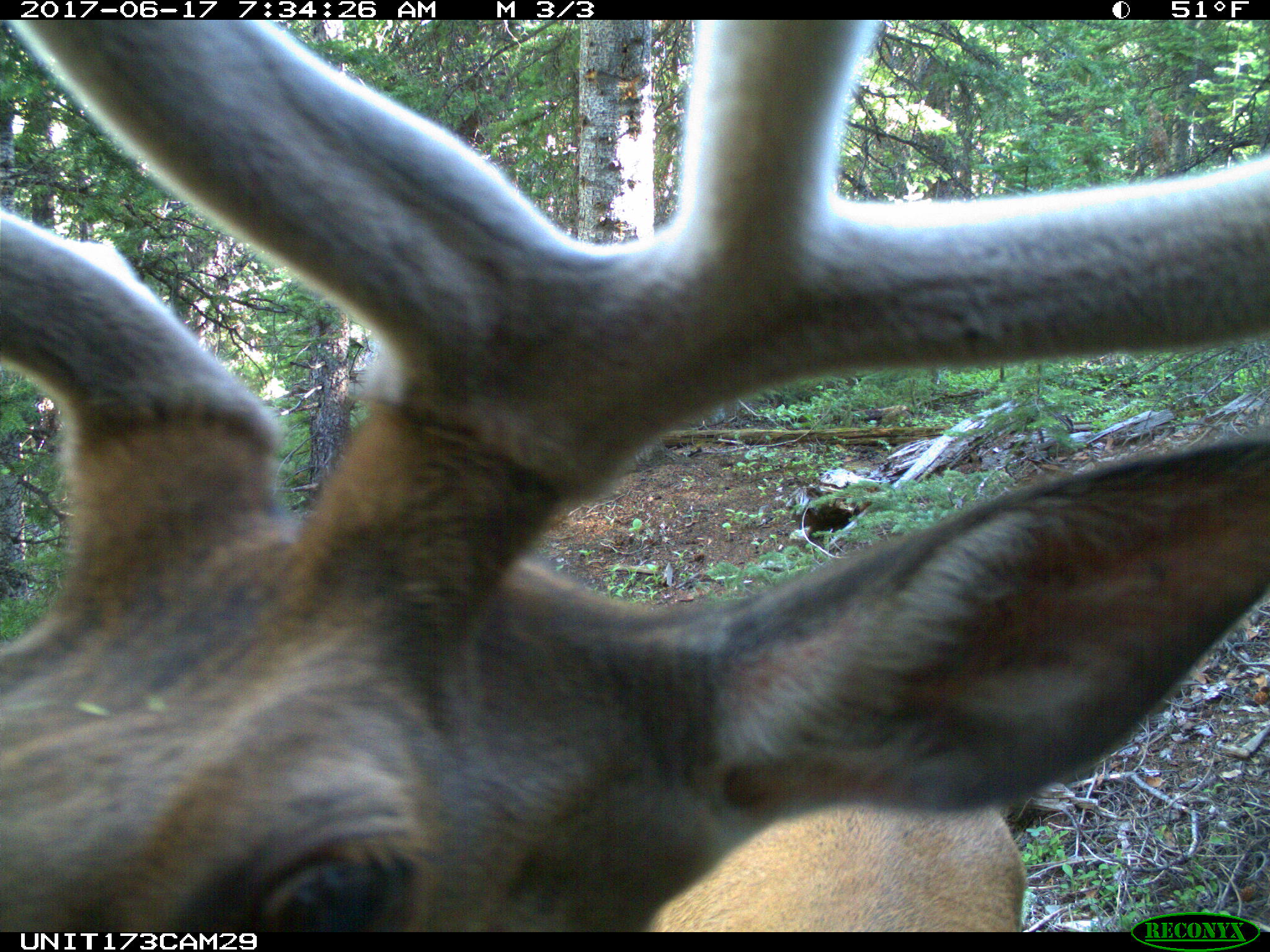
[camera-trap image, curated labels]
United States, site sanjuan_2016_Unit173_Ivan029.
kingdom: Animalia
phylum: Chordata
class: Mammalia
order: Artiodactyla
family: Cervidae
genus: Cervus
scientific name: Cervus elaphus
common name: red deer